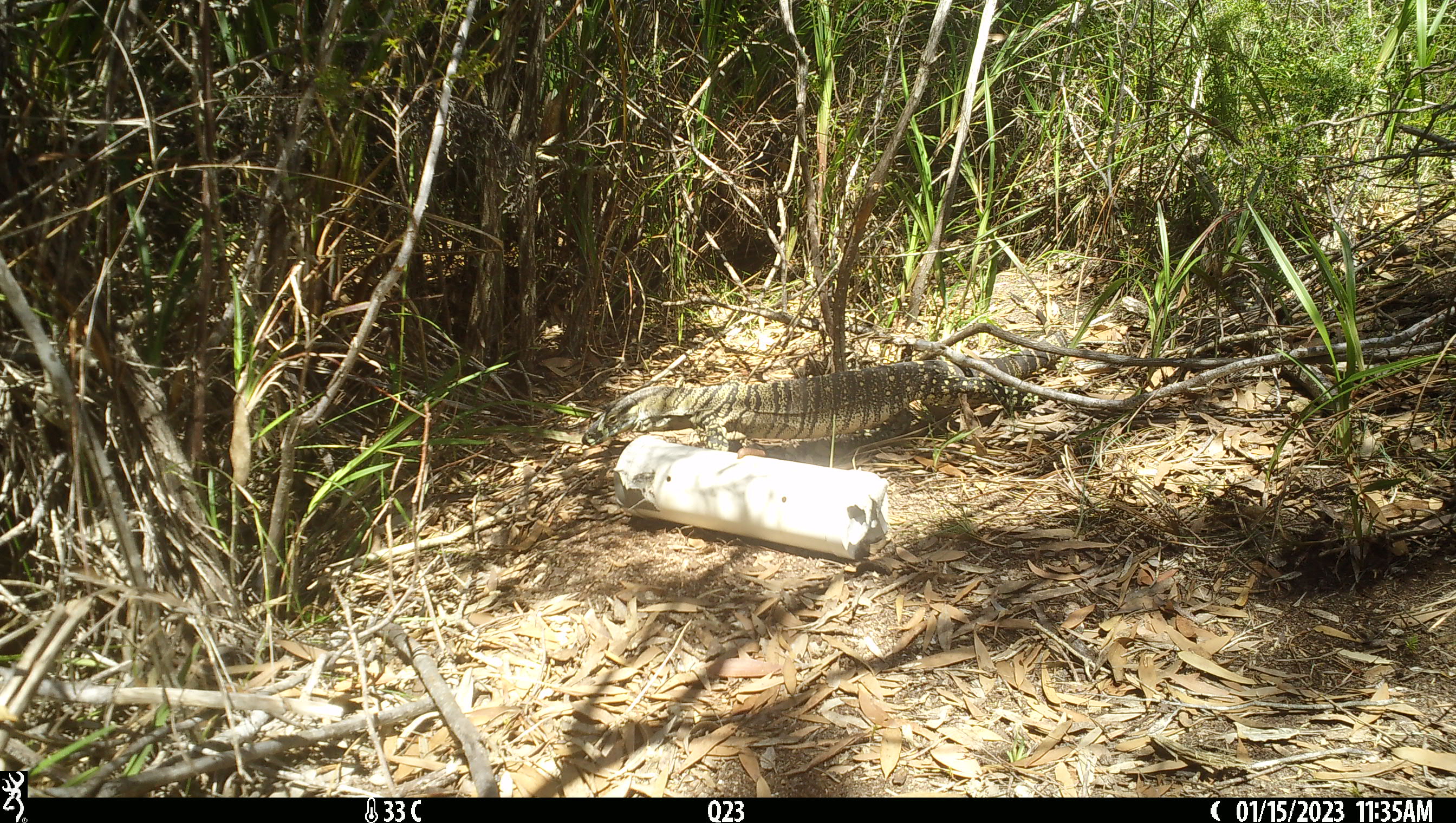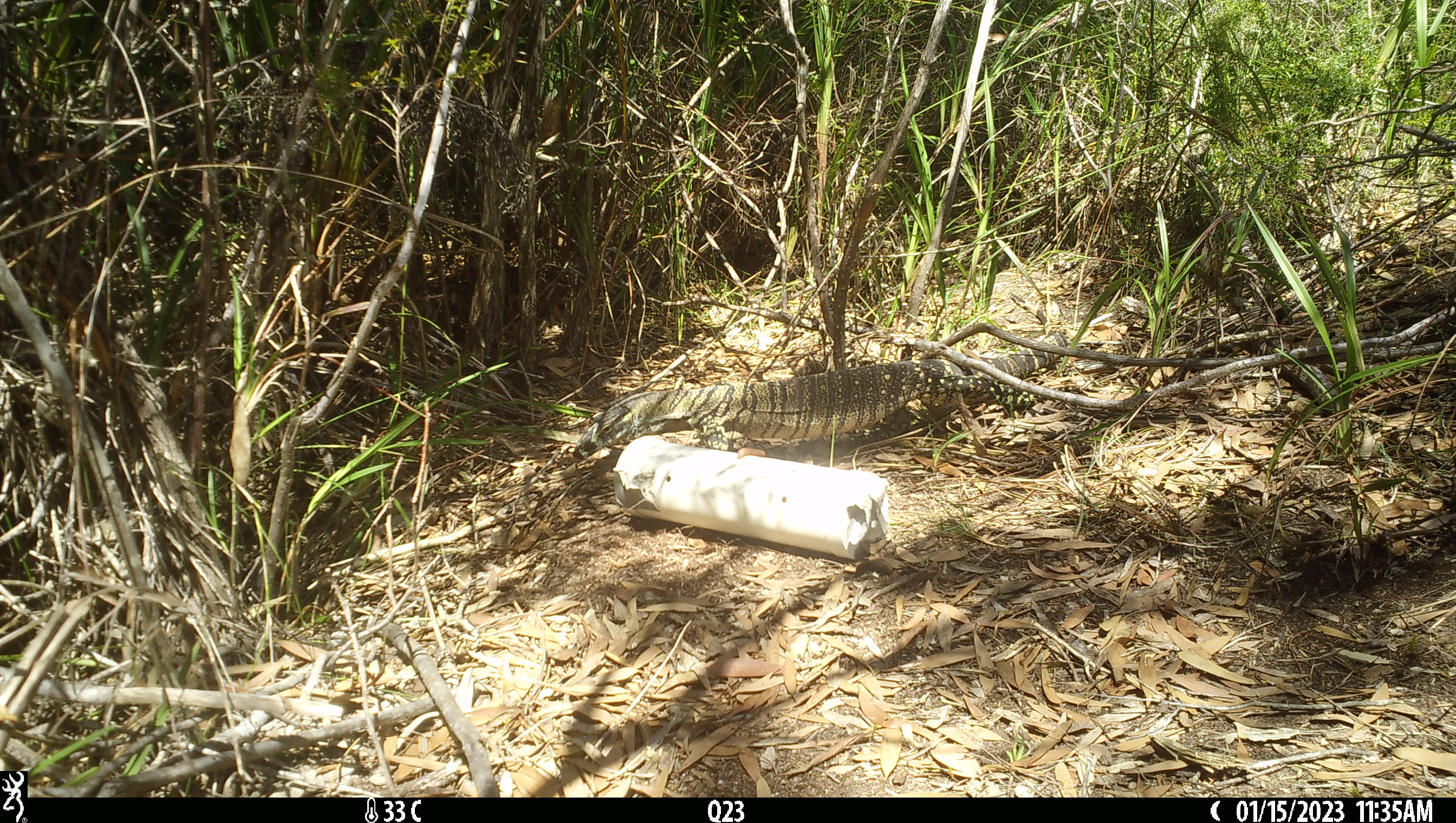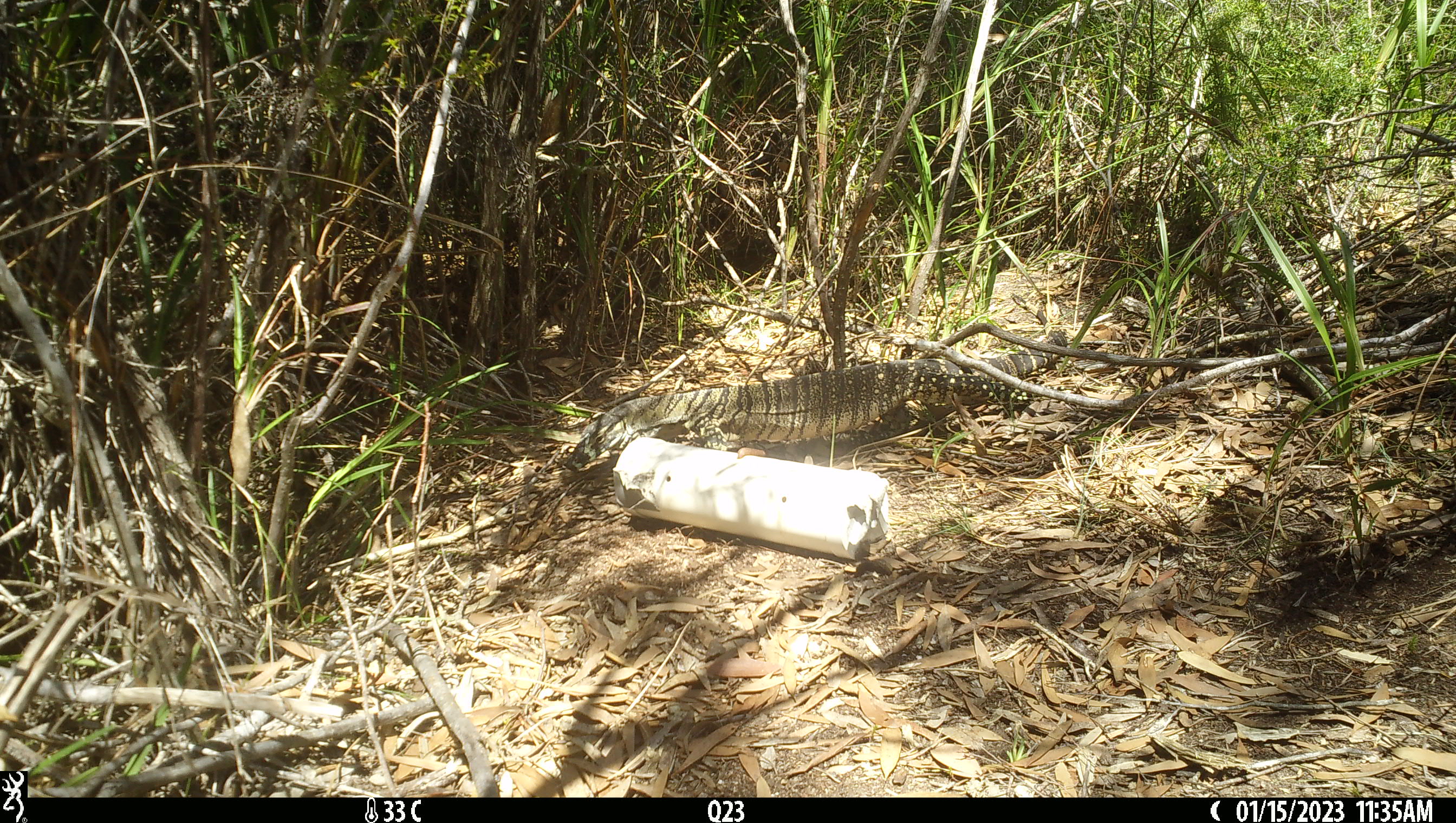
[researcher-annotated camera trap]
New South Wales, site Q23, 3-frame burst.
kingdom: Animalia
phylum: Chordata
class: Reptilia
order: Squamata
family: Varanidae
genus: Varanus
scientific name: Varanus varius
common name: lace monitor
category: goanna